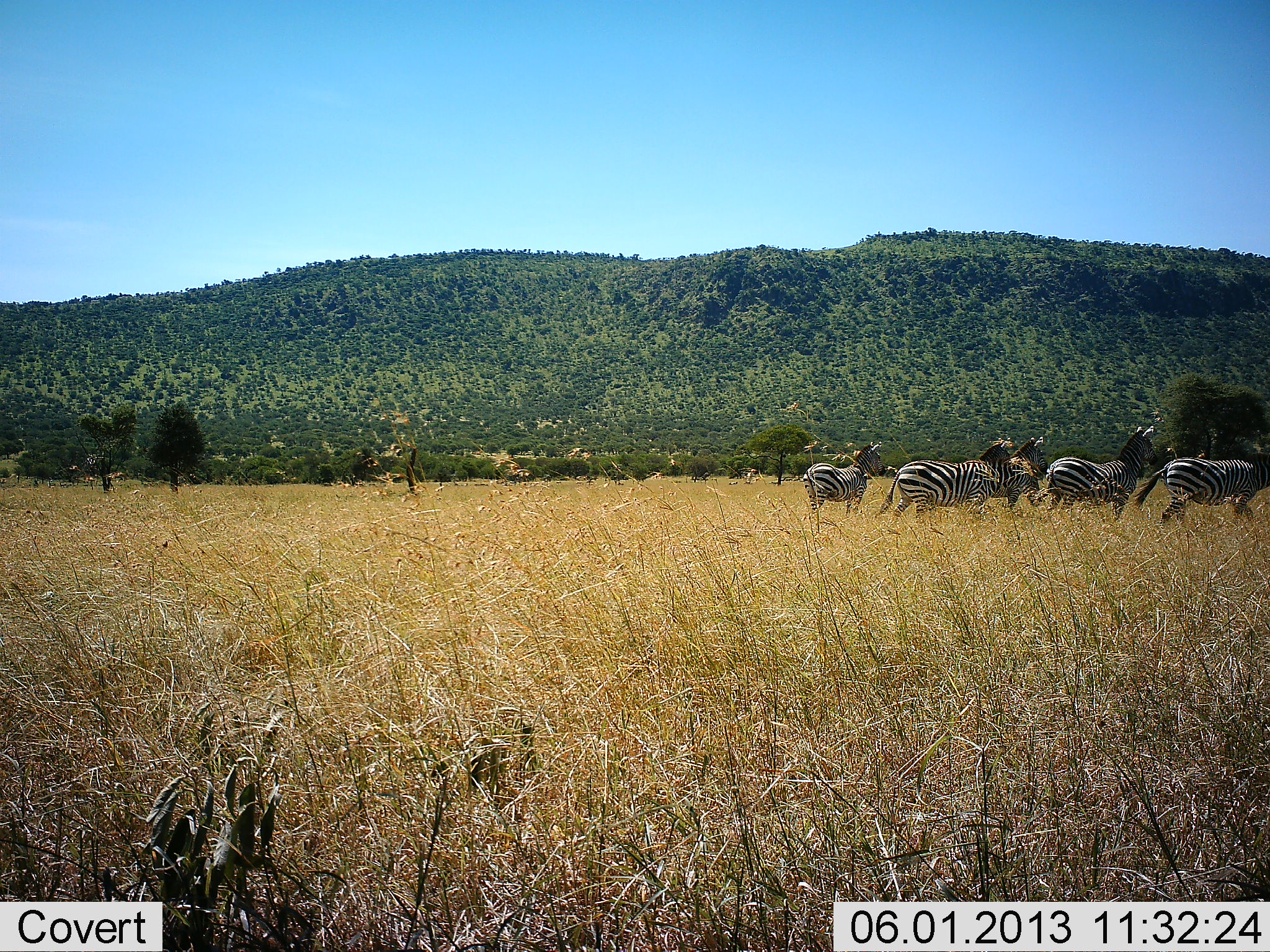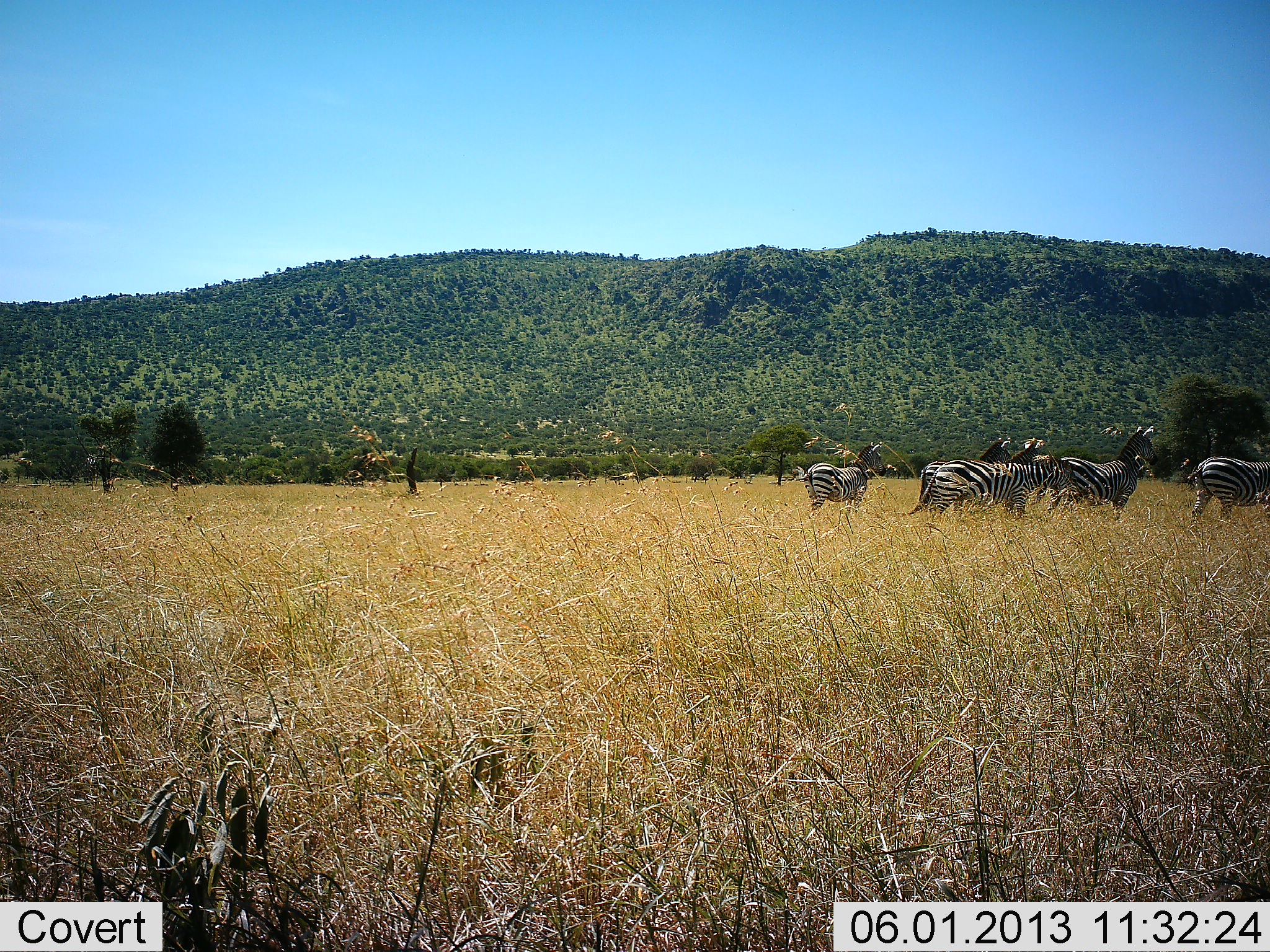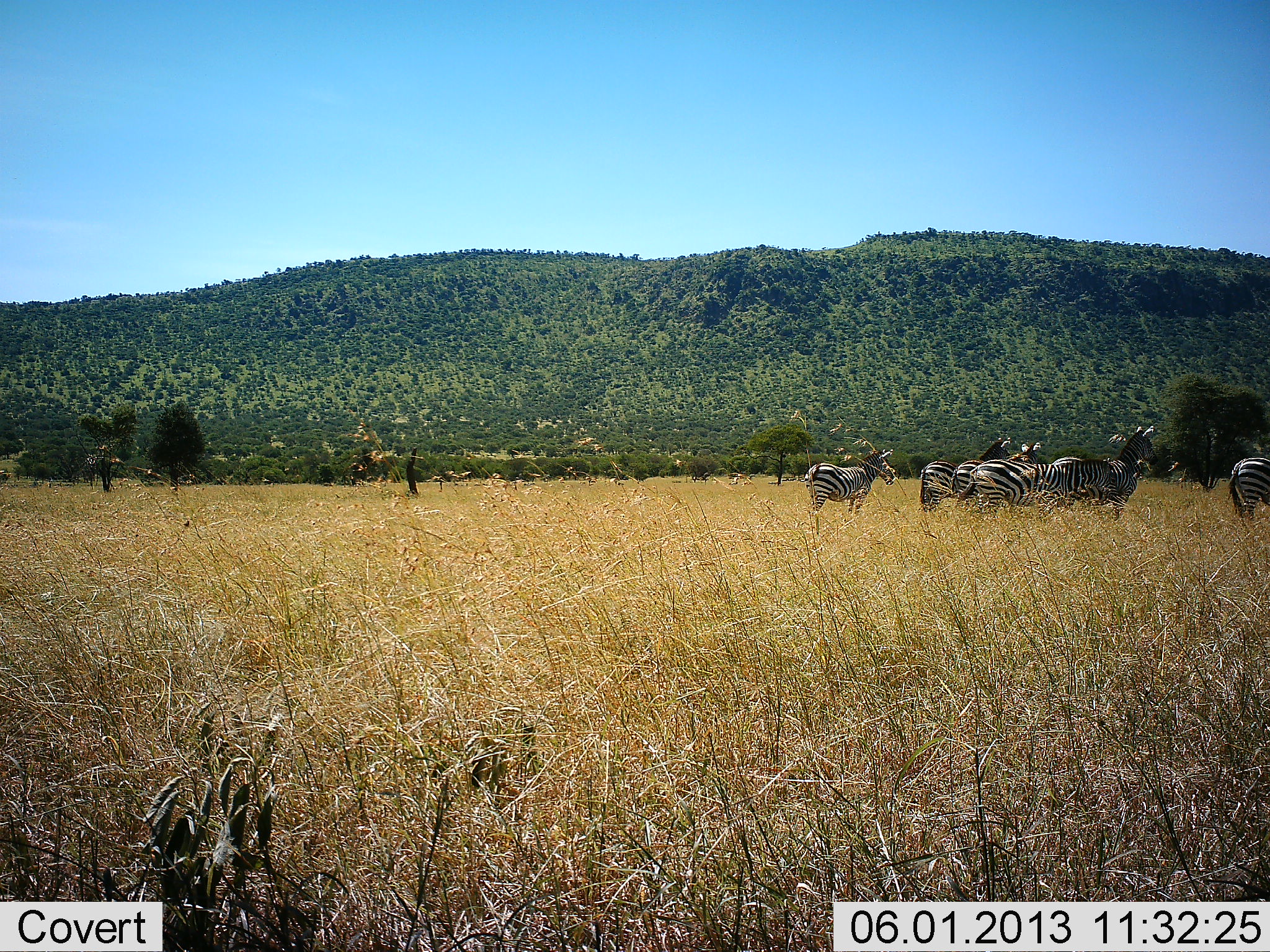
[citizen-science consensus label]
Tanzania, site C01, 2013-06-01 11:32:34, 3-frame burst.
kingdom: Animalia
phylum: Chordata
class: Mammalia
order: Perissodactyla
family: Equidae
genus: Equus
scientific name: Equus quagga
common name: plains zebra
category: zebra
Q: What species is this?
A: Zebra (plains zebra) (Equus quagga).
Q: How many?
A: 5.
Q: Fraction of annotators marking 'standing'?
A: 51%.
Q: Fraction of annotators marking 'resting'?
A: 3%.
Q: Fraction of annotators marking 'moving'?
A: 92%.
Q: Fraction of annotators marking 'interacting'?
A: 5%.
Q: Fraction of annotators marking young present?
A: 0%.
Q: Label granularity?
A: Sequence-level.